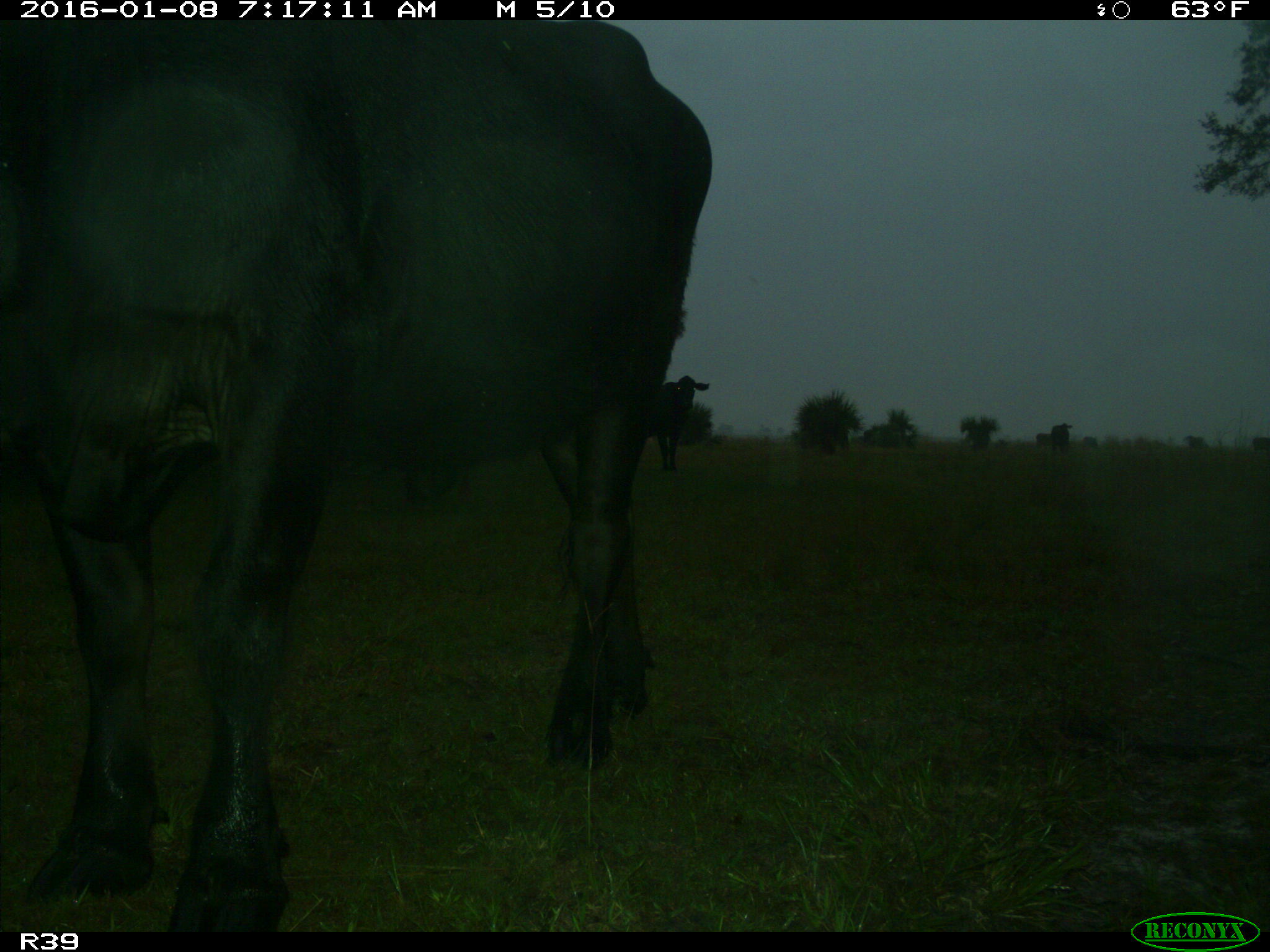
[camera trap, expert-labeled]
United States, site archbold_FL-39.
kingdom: Animalia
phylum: Chordata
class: Mammalia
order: Artiodactyla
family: Bovidae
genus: Bos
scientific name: Bos taurus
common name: domestic cow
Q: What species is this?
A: Bos taurus (domestic cow).